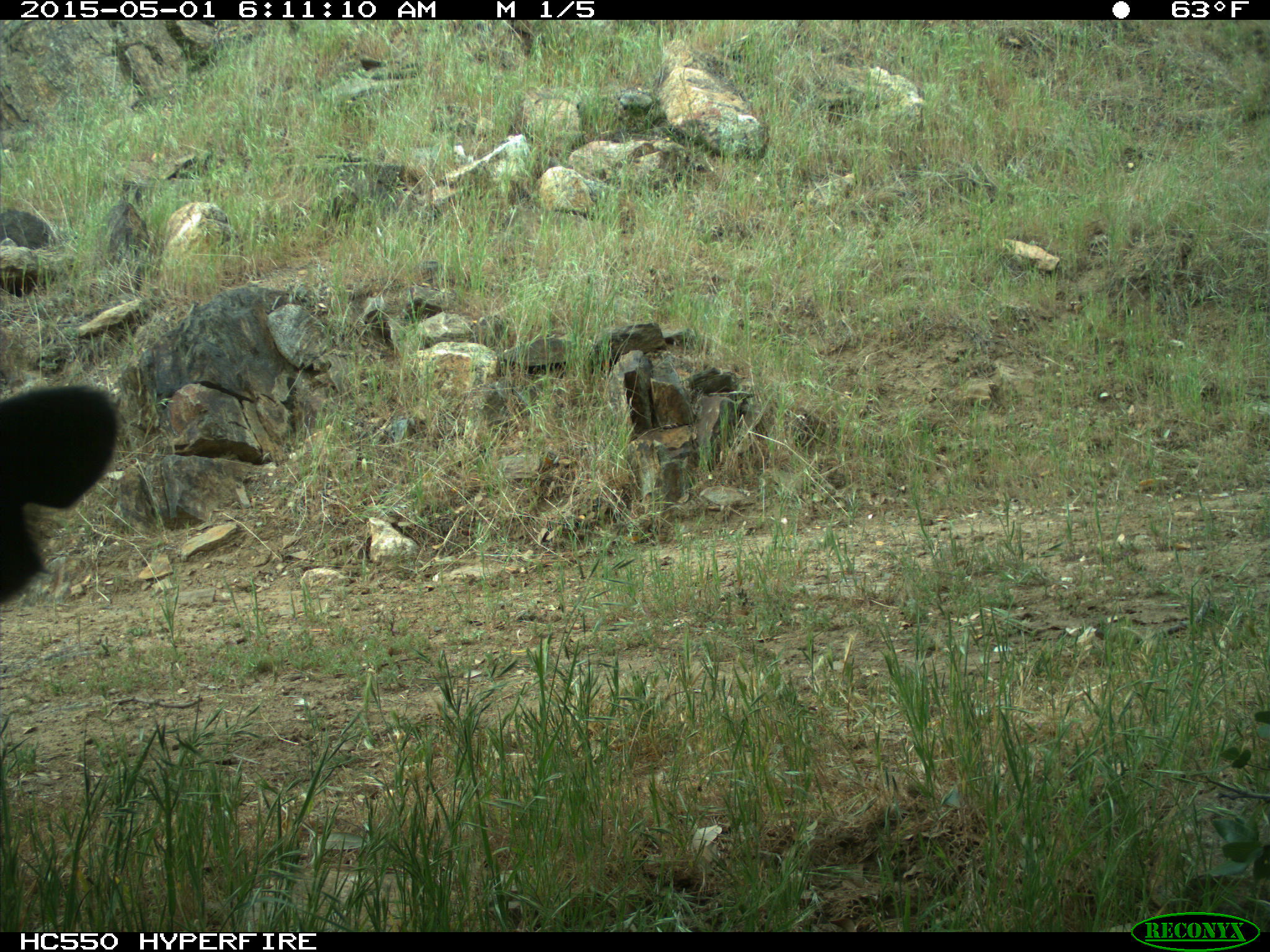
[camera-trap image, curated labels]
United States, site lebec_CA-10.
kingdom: Animalia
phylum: Chordata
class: Mammalia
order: Artiodactyla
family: Bovidae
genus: Bos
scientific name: Bos taurus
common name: domestic cow